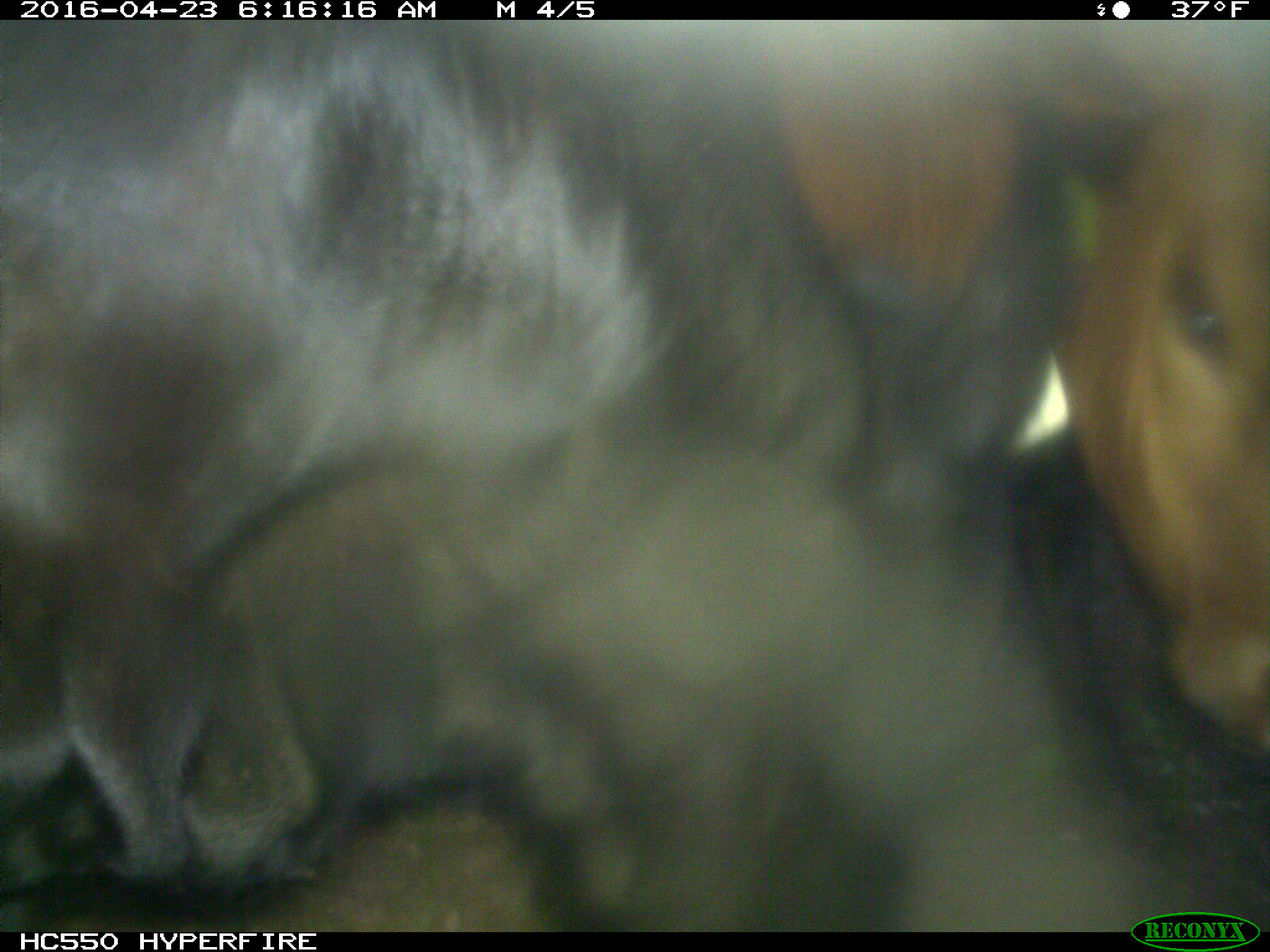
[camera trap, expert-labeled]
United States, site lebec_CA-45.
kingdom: Animalia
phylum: Chordata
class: Mammalia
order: Artiodactyla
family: Bovidae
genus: Bos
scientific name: Bos taurus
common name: domestic cow